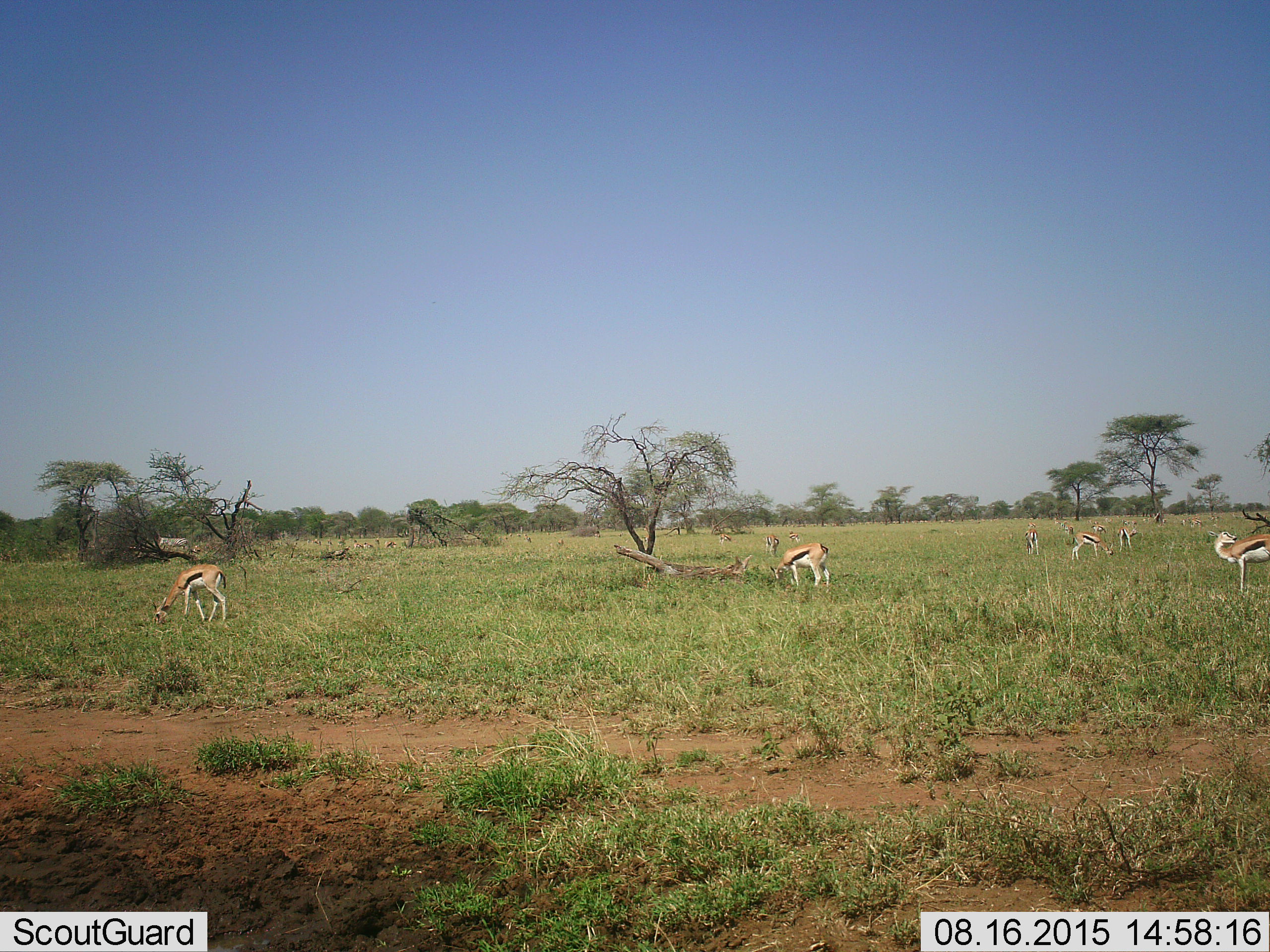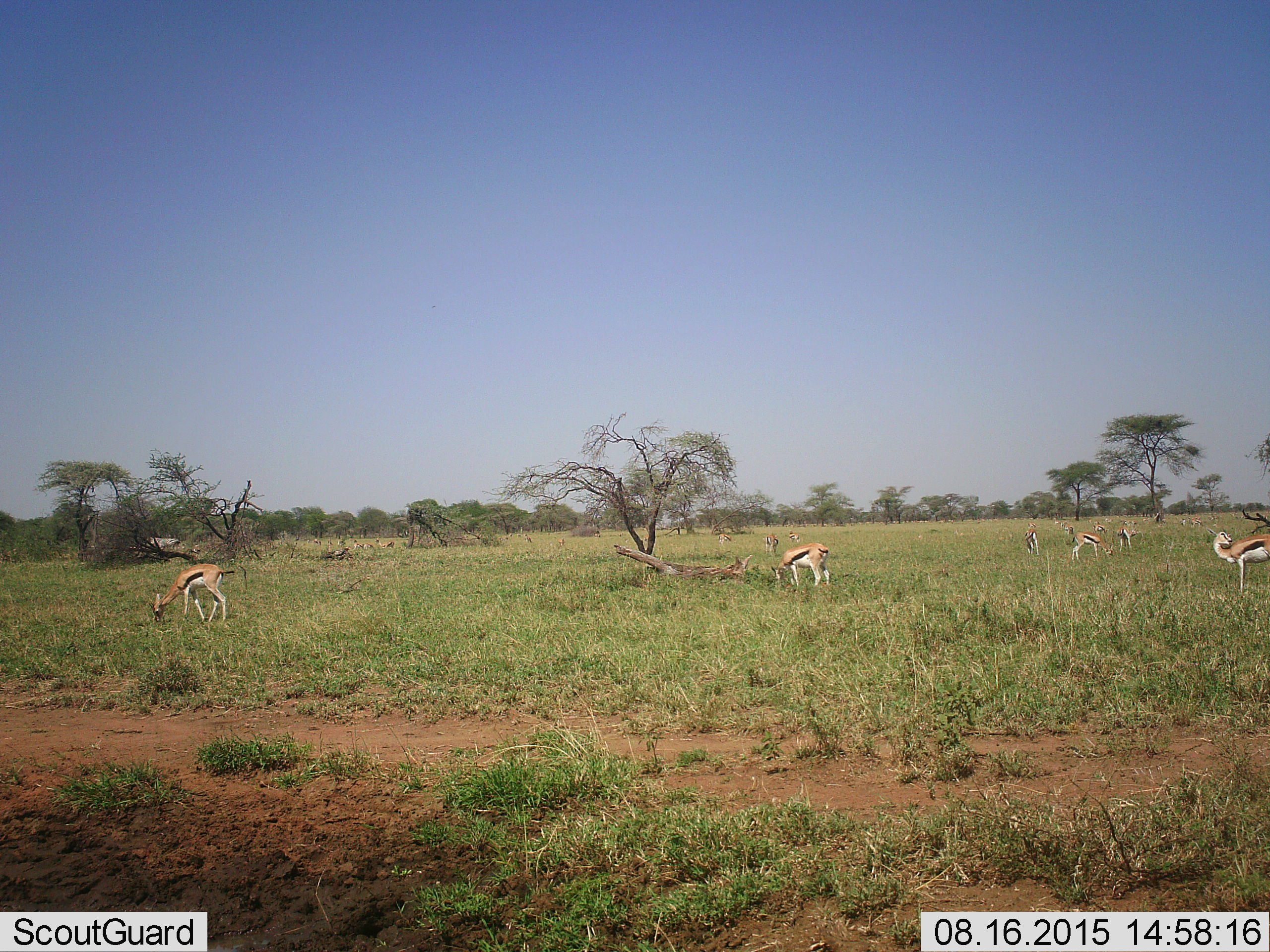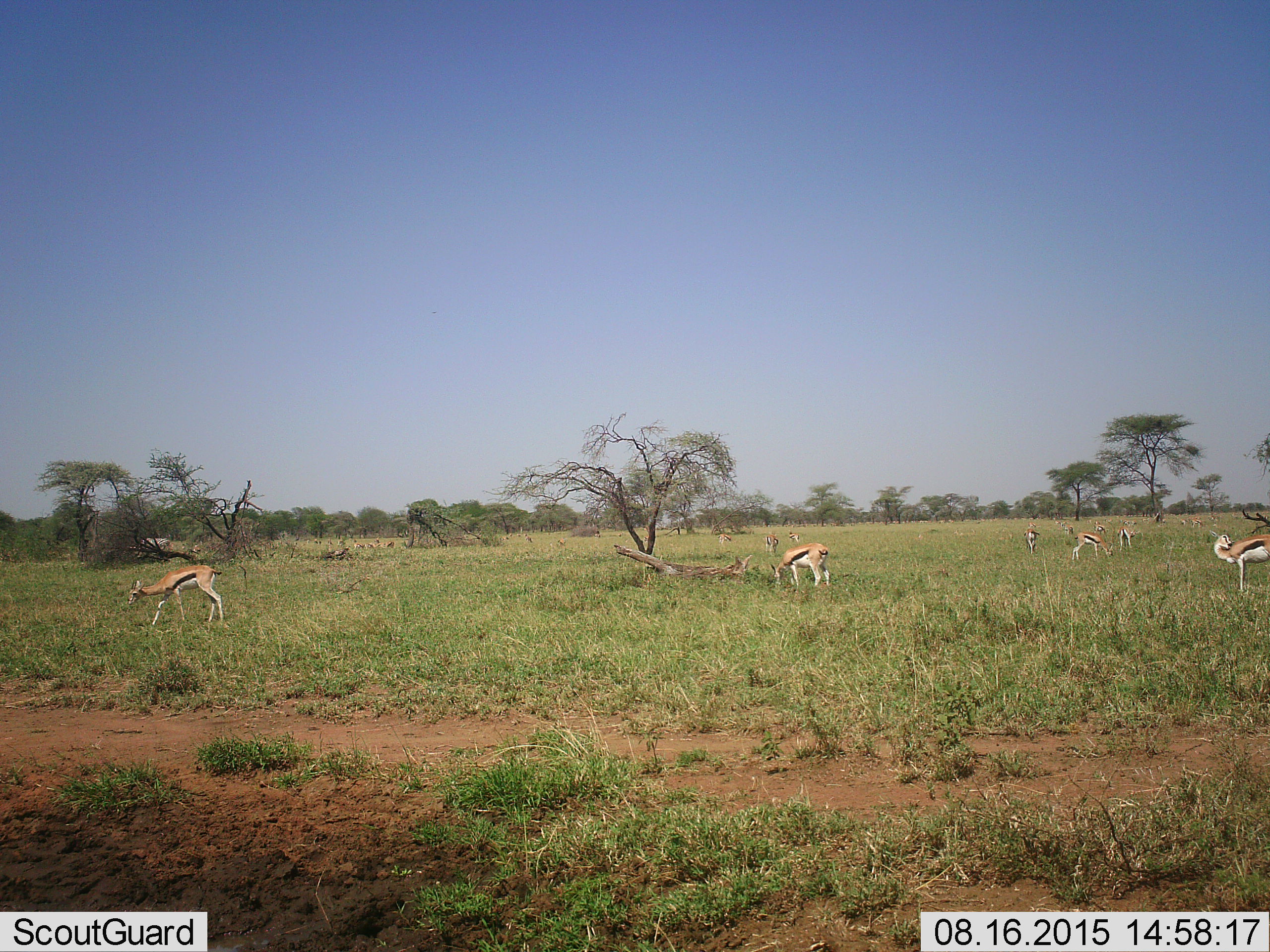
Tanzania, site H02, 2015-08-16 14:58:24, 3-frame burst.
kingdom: Animalia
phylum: Chordata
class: Mammalia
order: Artiodactyla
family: Bovidae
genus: Eudorcas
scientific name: Eudorcas thomsonii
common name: thomson's gazelle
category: gazellethomsons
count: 11-50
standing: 50%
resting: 25%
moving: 12%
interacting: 0%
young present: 25%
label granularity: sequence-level